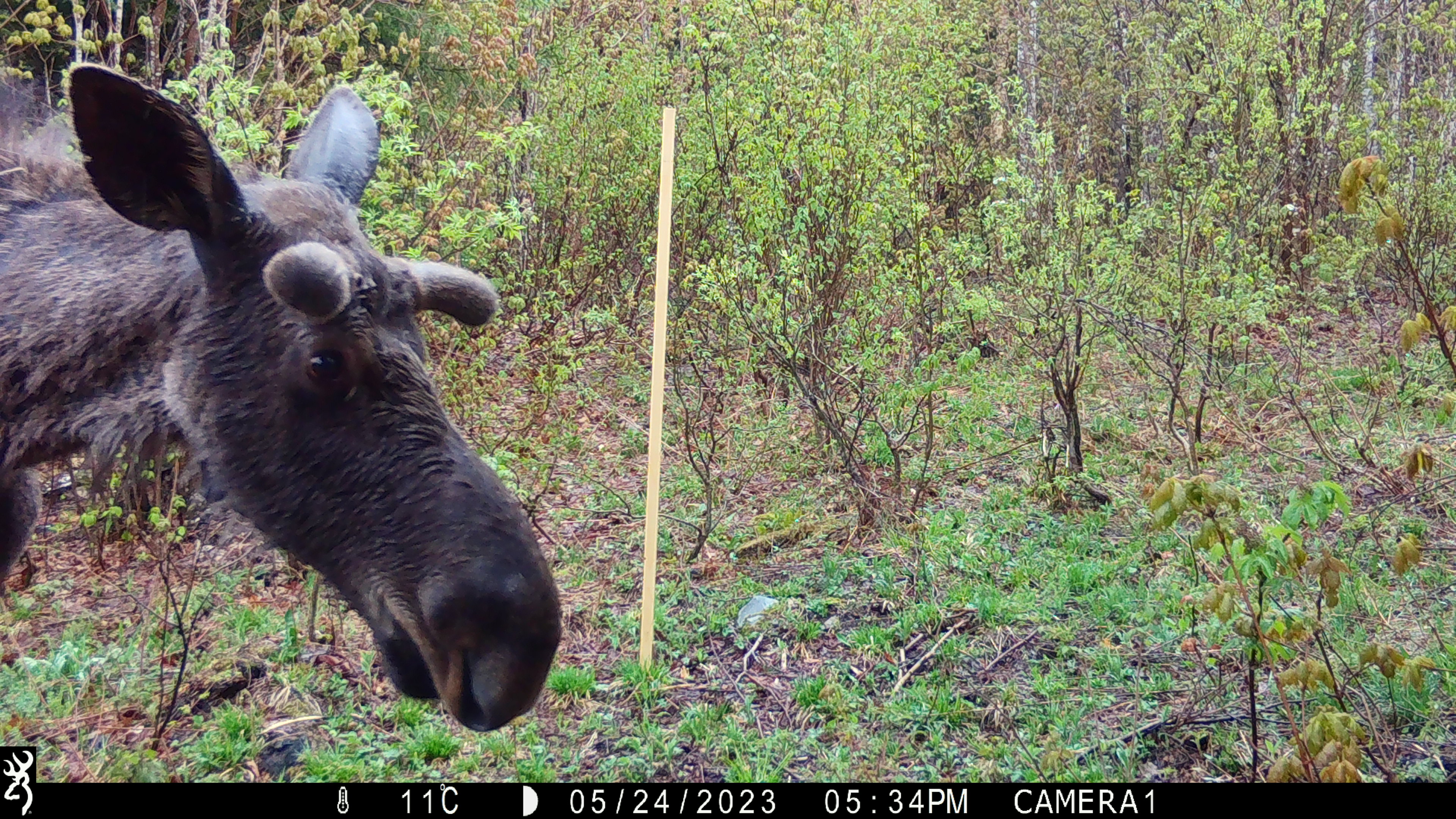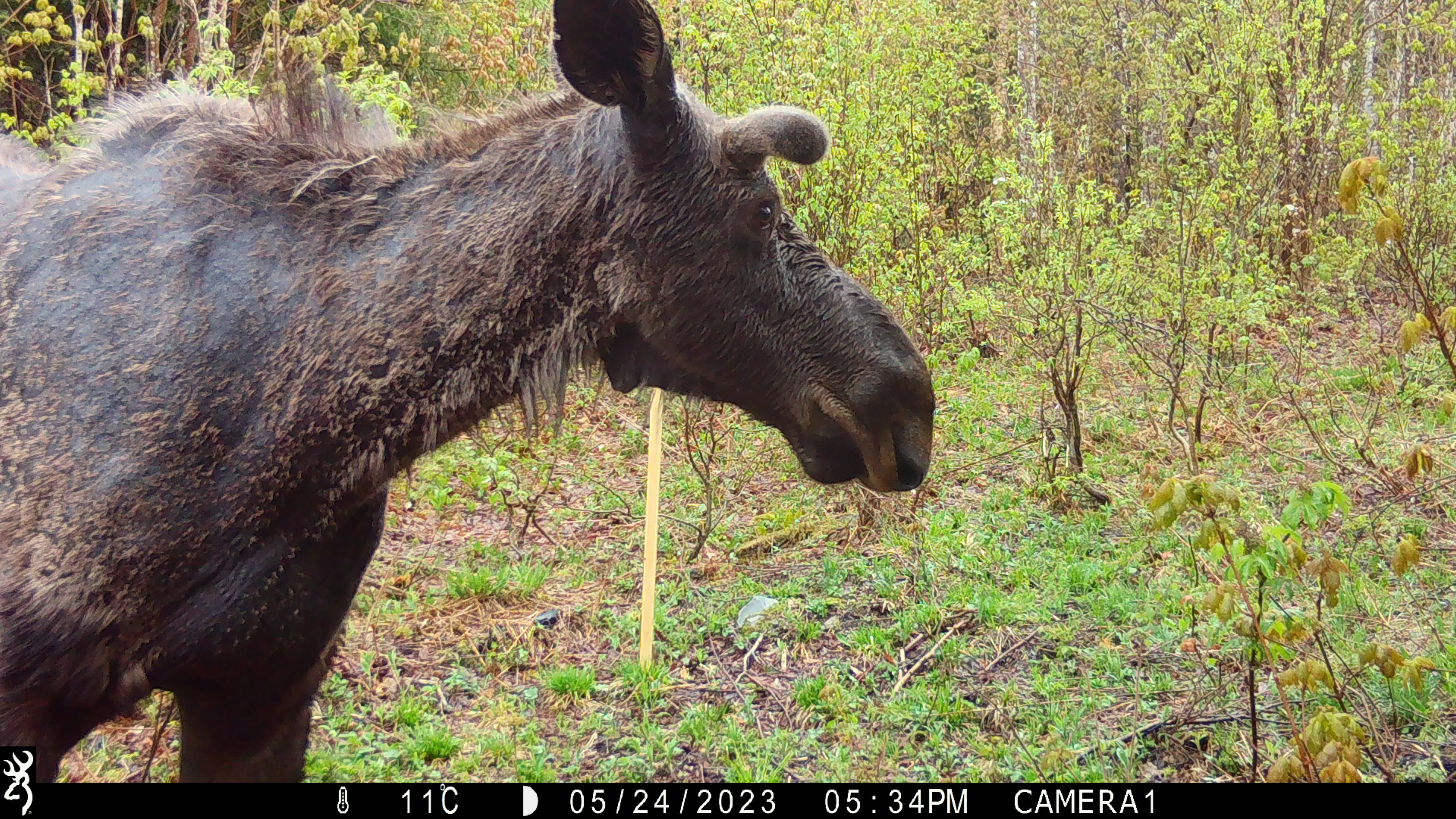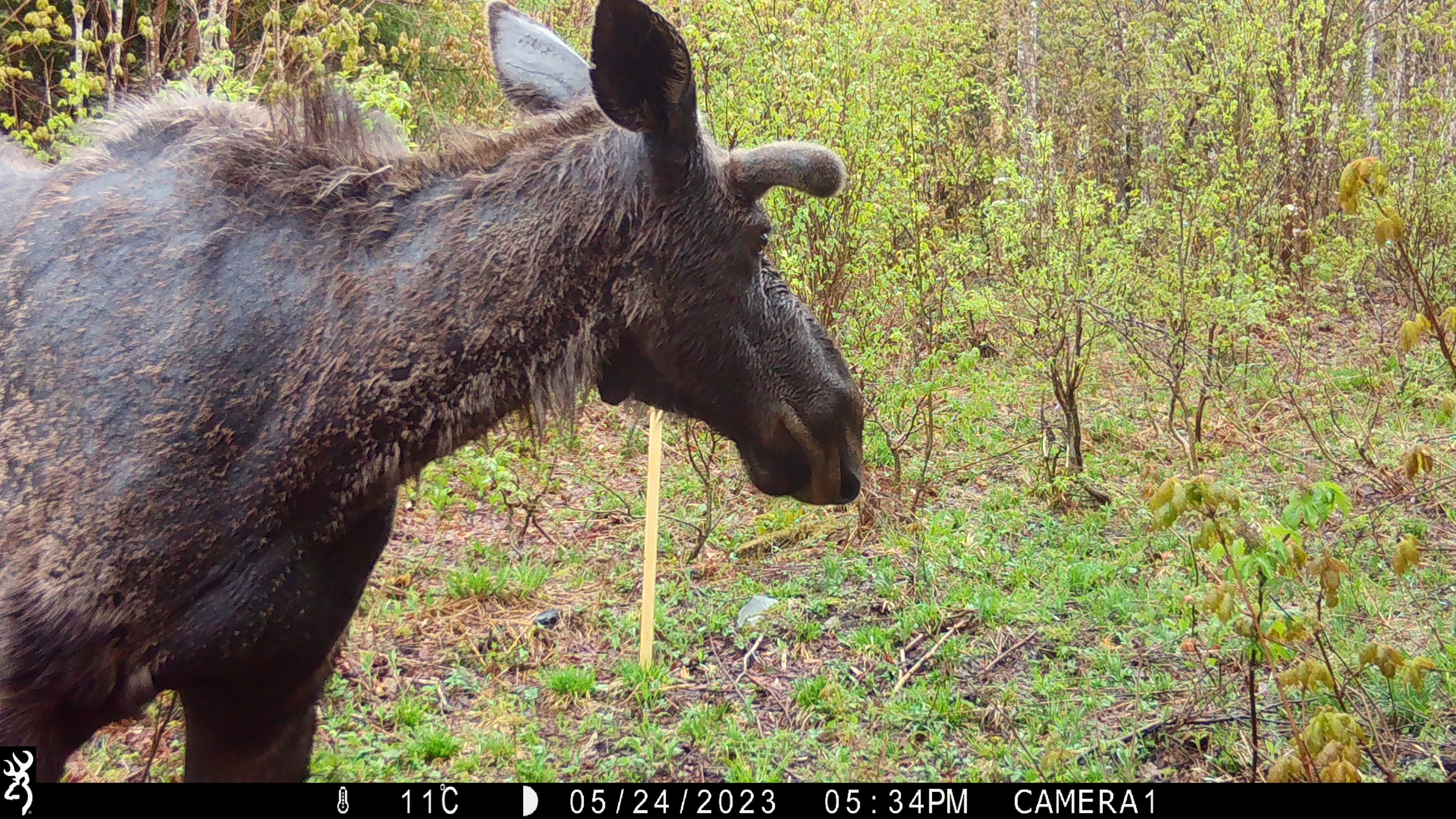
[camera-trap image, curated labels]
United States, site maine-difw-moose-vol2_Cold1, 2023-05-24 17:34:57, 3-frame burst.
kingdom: Animalia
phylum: Chordata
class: Mammalia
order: Artiodactyla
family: Cervidae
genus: Alces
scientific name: Alces alces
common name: moose